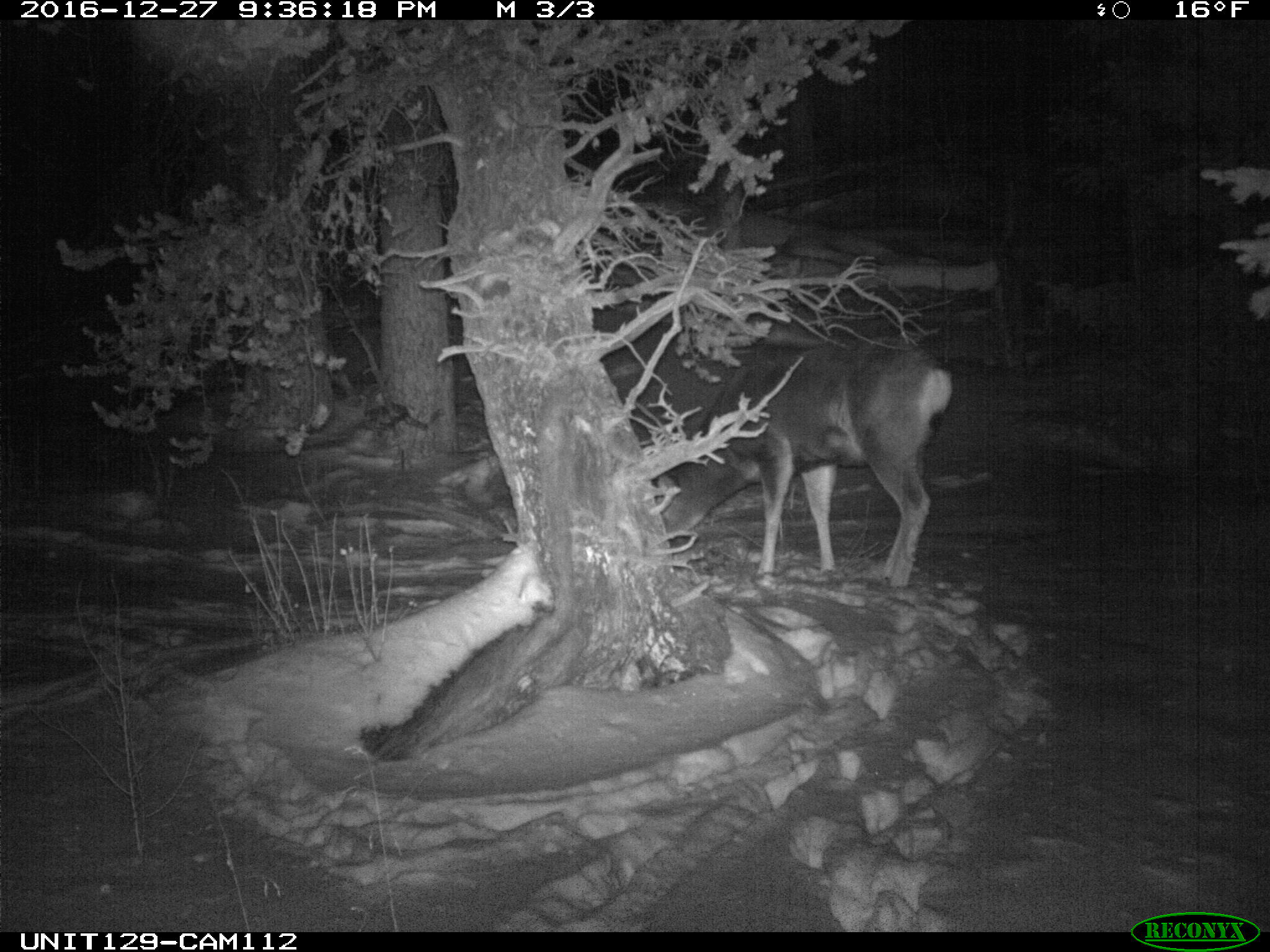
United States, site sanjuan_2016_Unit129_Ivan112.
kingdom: Animalia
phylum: Chordata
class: Mammalia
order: Artiodactyla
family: Cervidae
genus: Odocoileus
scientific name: Odocoileus hemionus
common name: mule deer